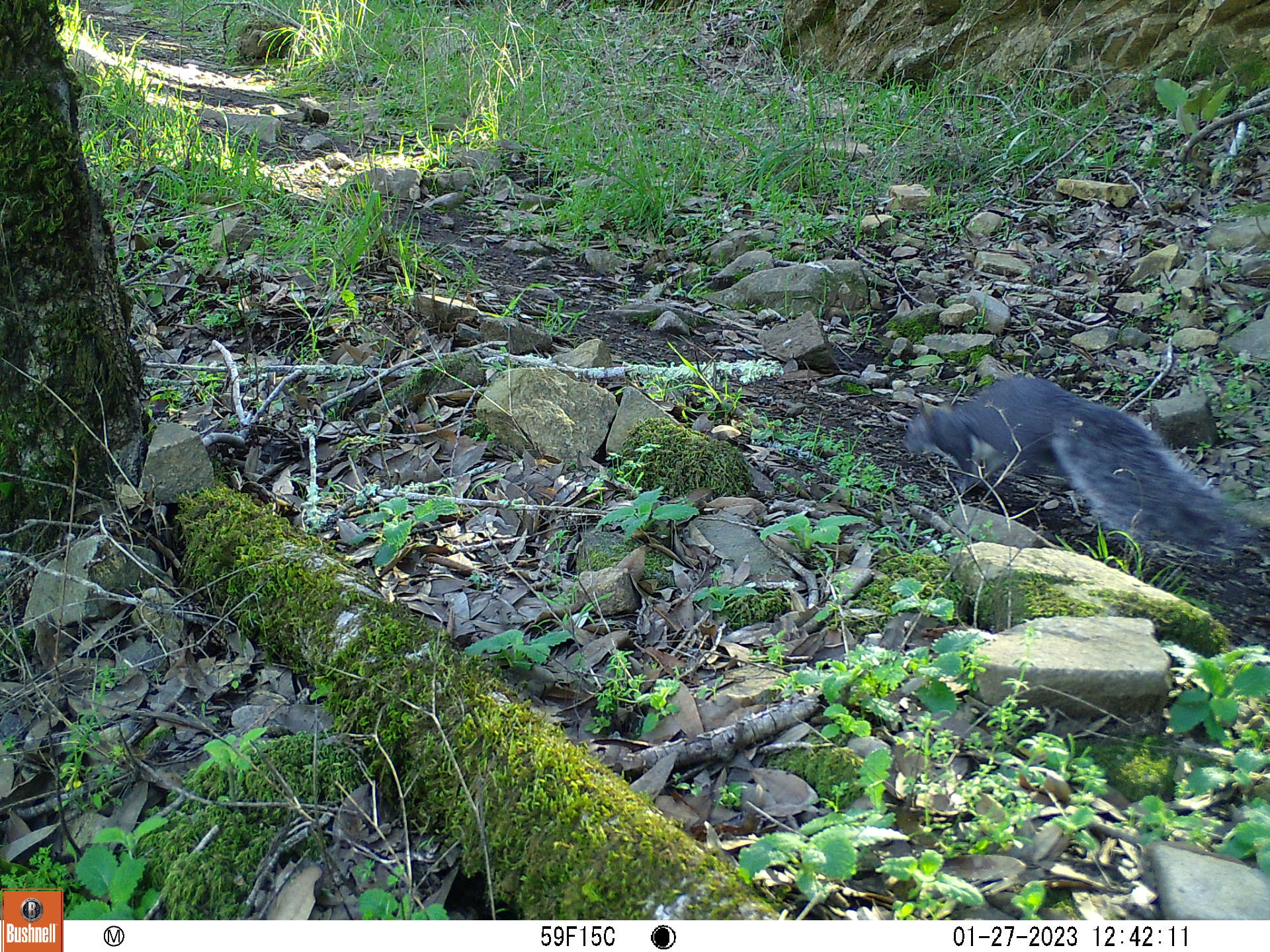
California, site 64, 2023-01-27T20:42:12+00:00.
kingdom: Animalia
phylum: Chordata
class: Mammalia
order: Rodentia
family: Sciuridae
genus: Sciurus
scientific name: Sciurus griseus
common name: western gray squirrel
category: western grey squirrel